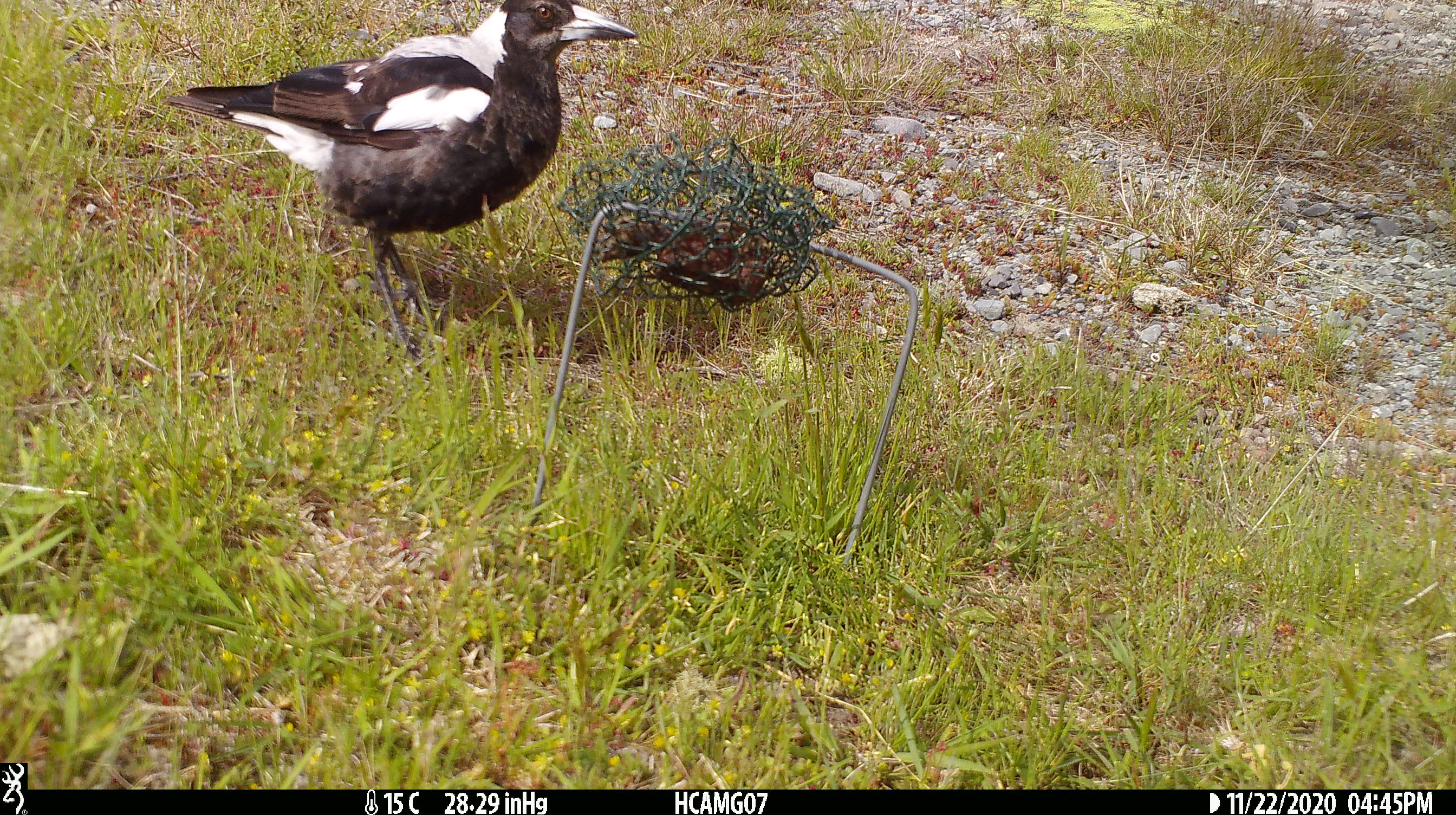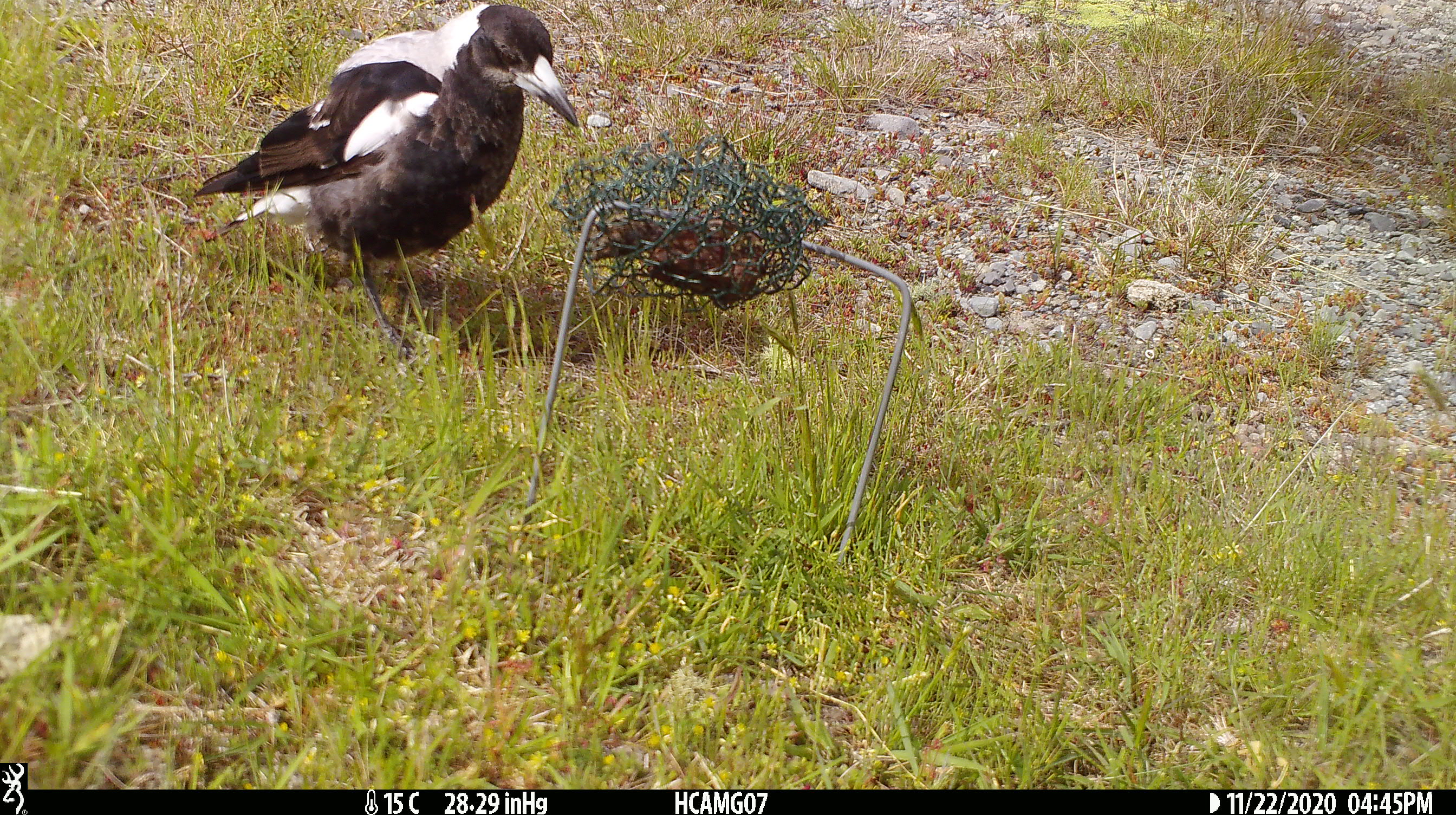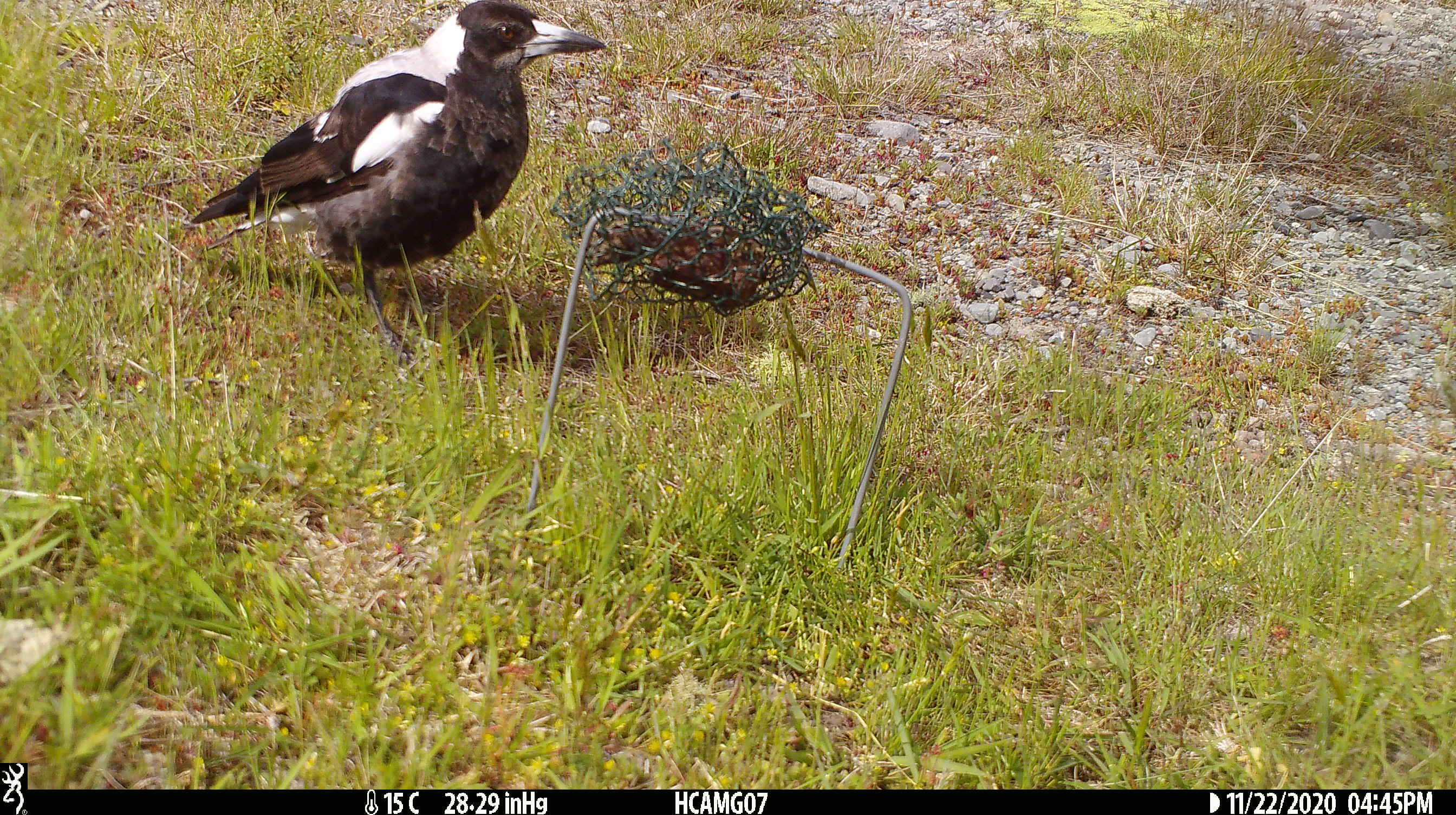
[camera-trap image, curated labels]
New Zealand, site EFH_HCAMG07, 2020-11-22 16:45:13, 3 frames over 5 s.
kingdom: Animalia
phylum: Chordata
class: Aves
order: Passeriformes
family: Artamidae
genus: Gymnorhina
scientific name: Gymnorhina tibicen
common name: australian magpie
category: magpie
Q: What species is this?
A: Magpie (australian magpie) (Gymnorhina tibicen).